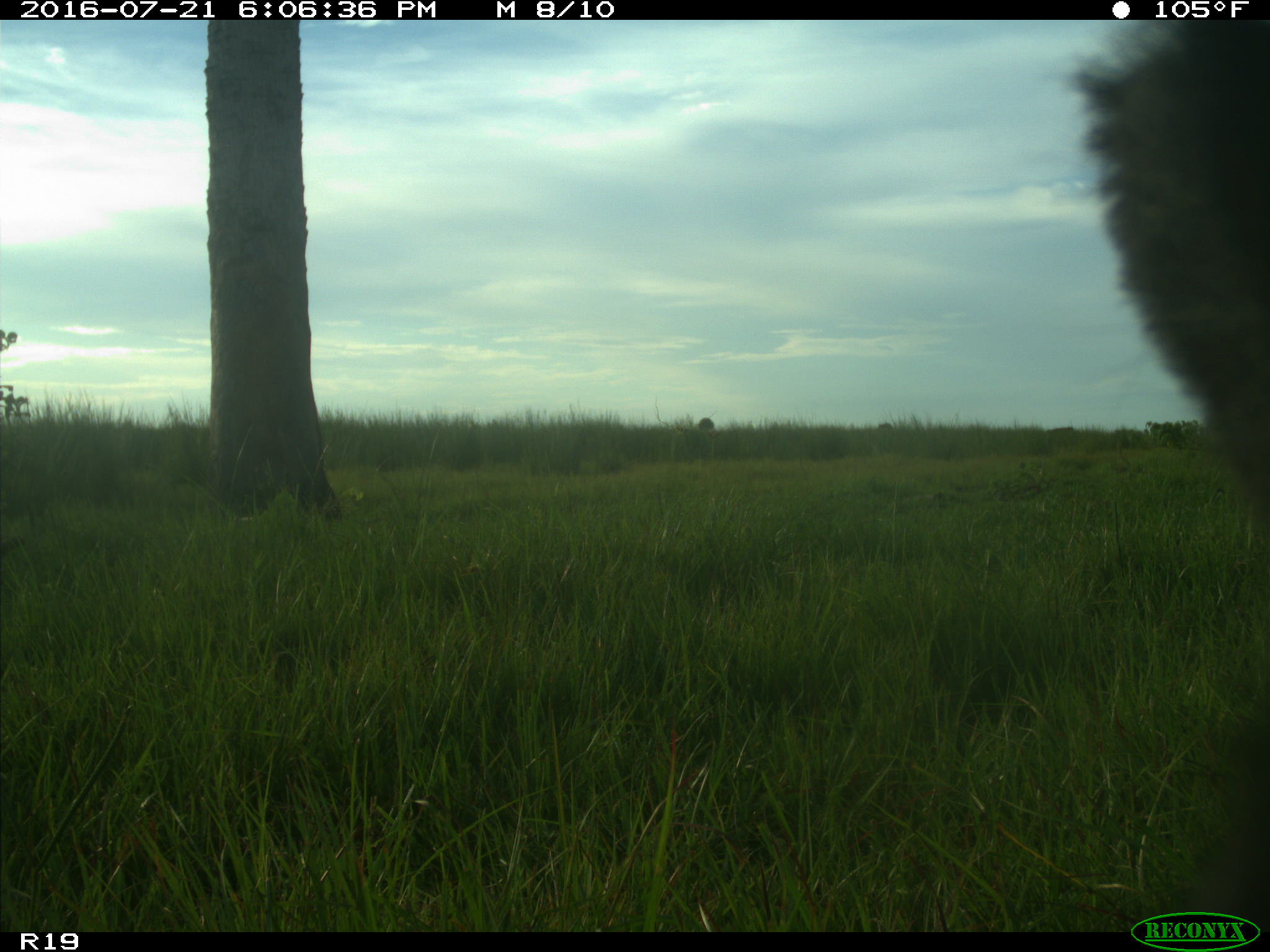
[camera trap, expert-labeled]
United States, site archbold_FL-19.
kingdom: Animalia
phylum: Chordata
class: Mammalia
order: Artiodactyla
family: Bovidae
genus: Bos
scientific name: Bos taurus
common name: domestic cow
Bos taurus (domestic cow).